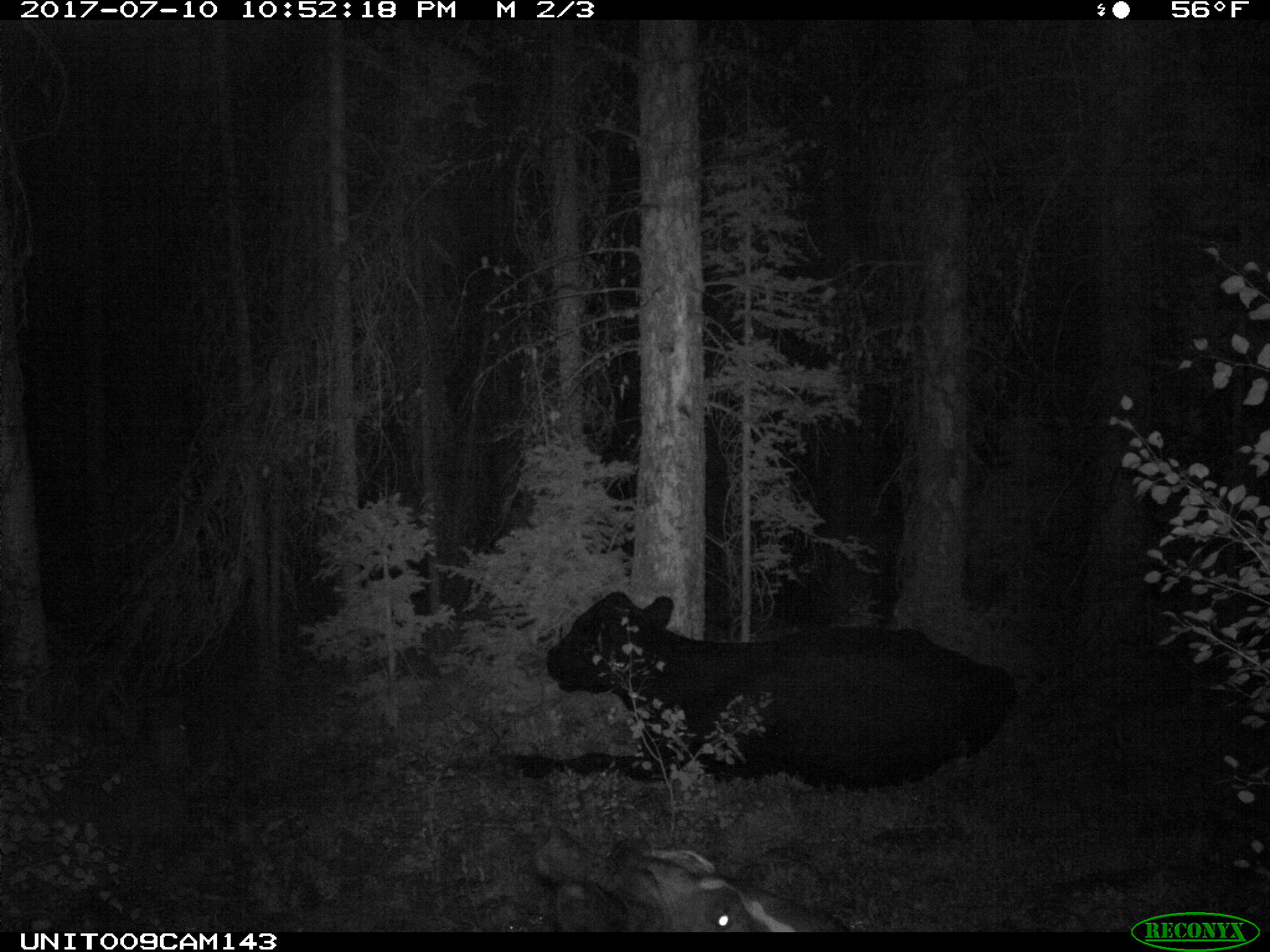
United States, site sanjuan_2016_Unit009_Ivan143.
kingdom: Animalia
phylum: Chordata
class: Mammalia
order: Artiodactyla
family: Bovidae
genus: Bos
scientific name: Bos taurus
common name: domestic cow